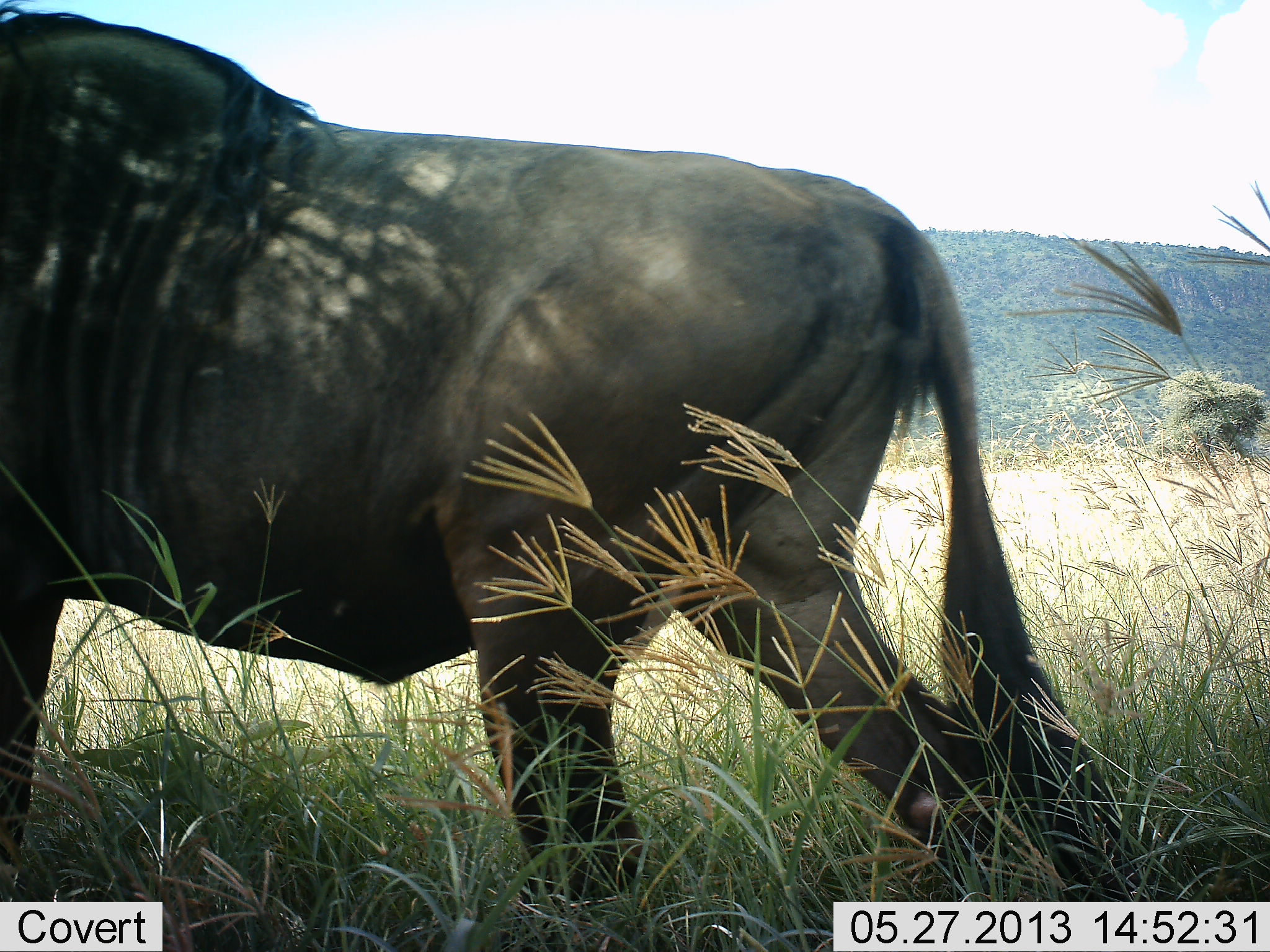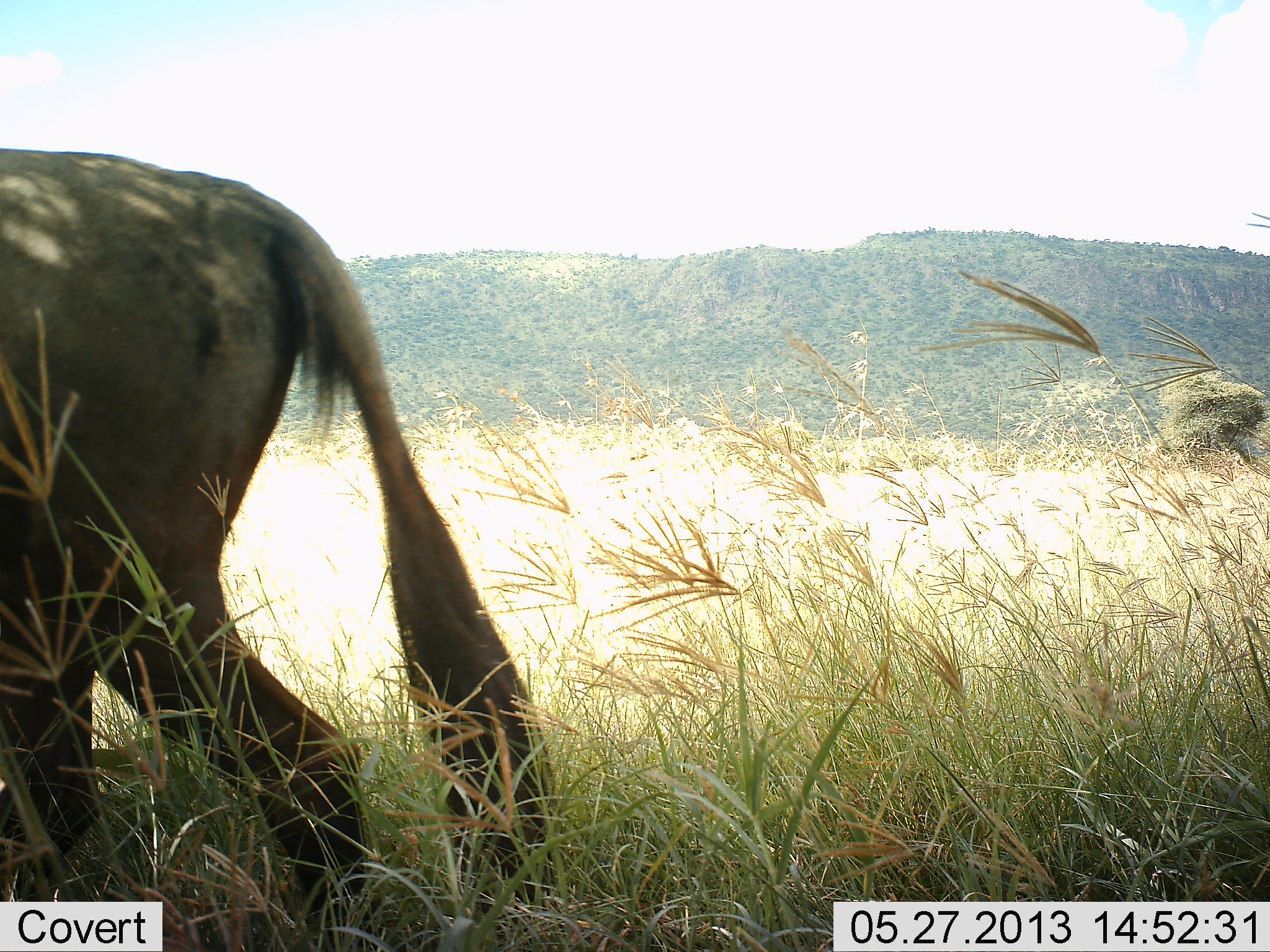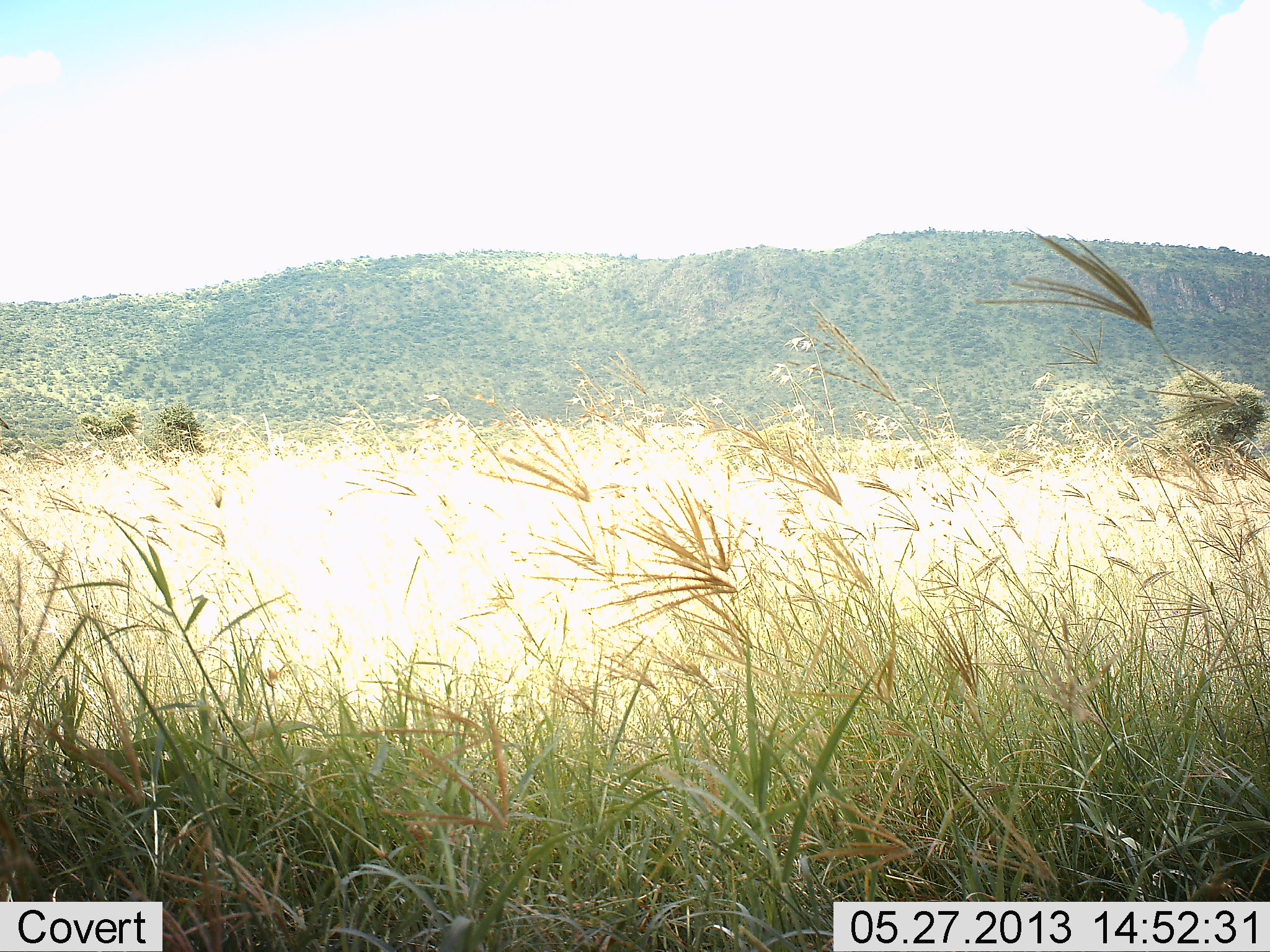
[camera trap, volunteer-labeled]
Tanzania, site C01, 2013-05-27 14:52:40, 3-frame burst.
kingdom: Animalia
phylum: Chordata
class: Mammalia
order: Artiodactyla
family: Bovidae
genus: Connochaetes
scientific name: Connochaetes taurinus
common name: blue wildebeest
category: wildebeest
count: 1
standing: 0%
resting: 0%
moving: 100%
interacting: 0%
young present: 0%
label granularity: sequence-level